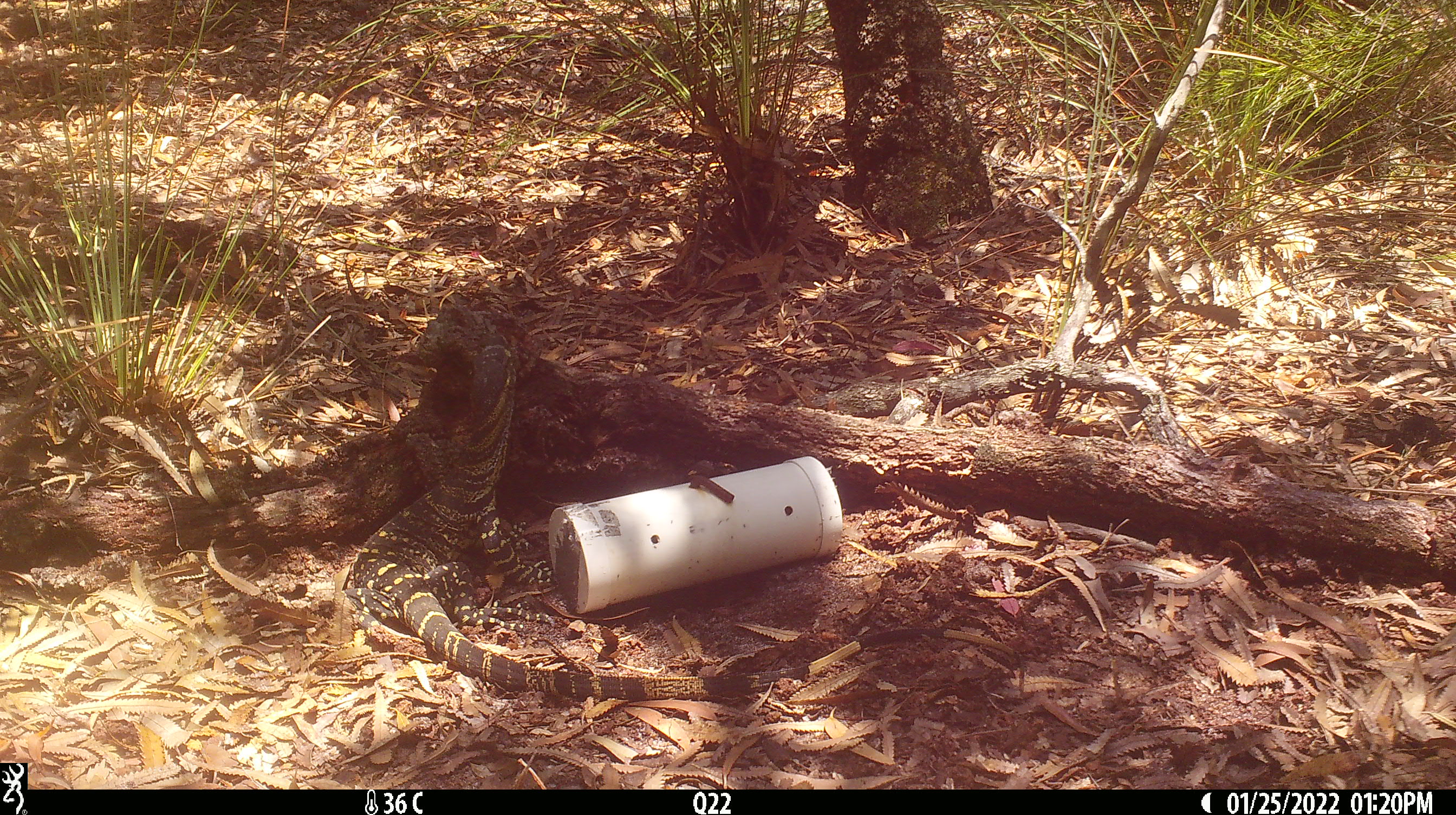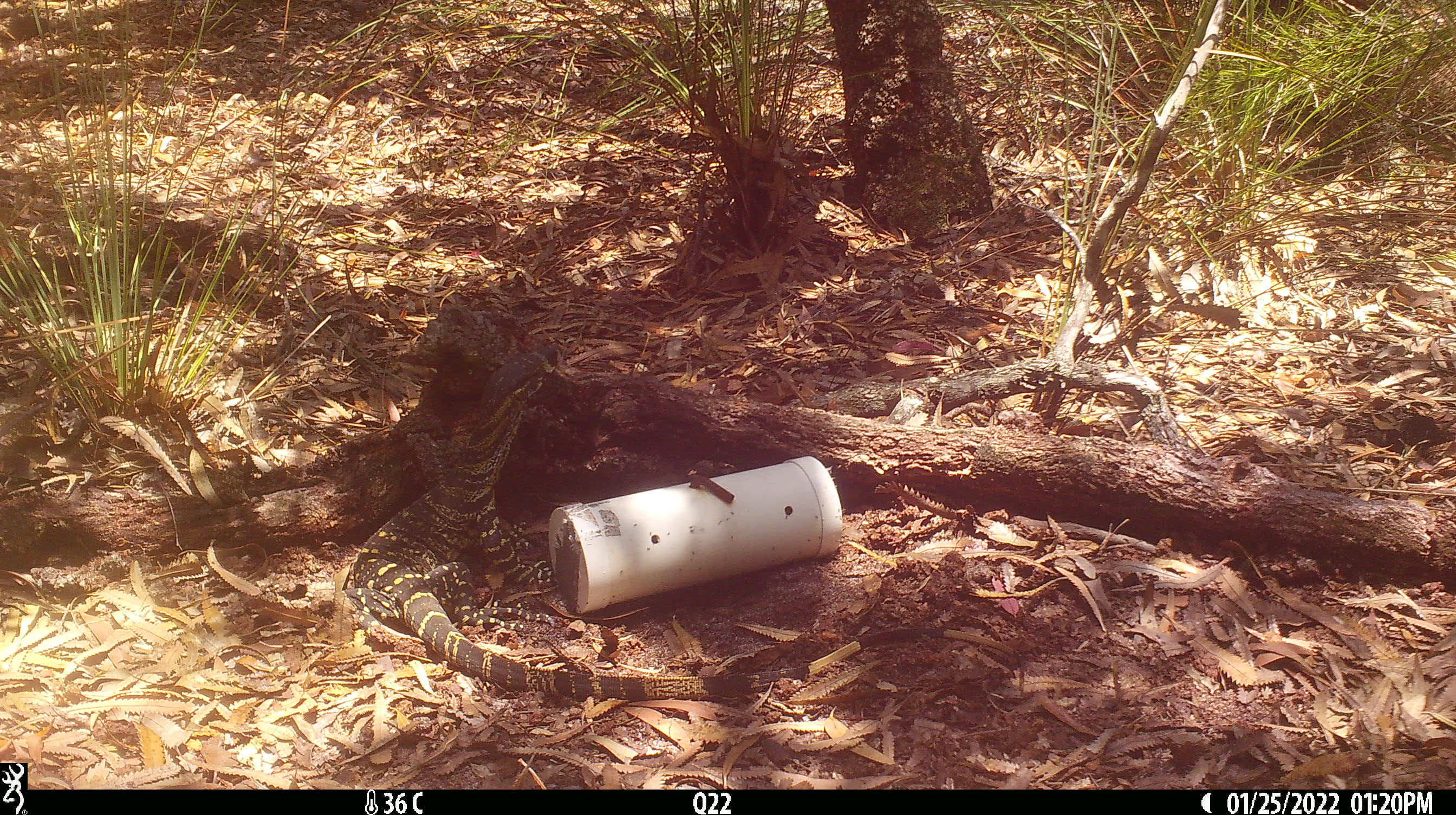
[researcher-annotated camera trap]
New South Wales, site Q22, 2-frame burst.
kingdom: Animalia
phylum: Chordata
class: Reptilia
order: Squamata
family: Varanidae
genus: Varanus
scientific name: Varanus varius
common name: lace monitor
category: goanna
Goanna (lace monitor) (Varanus varius).